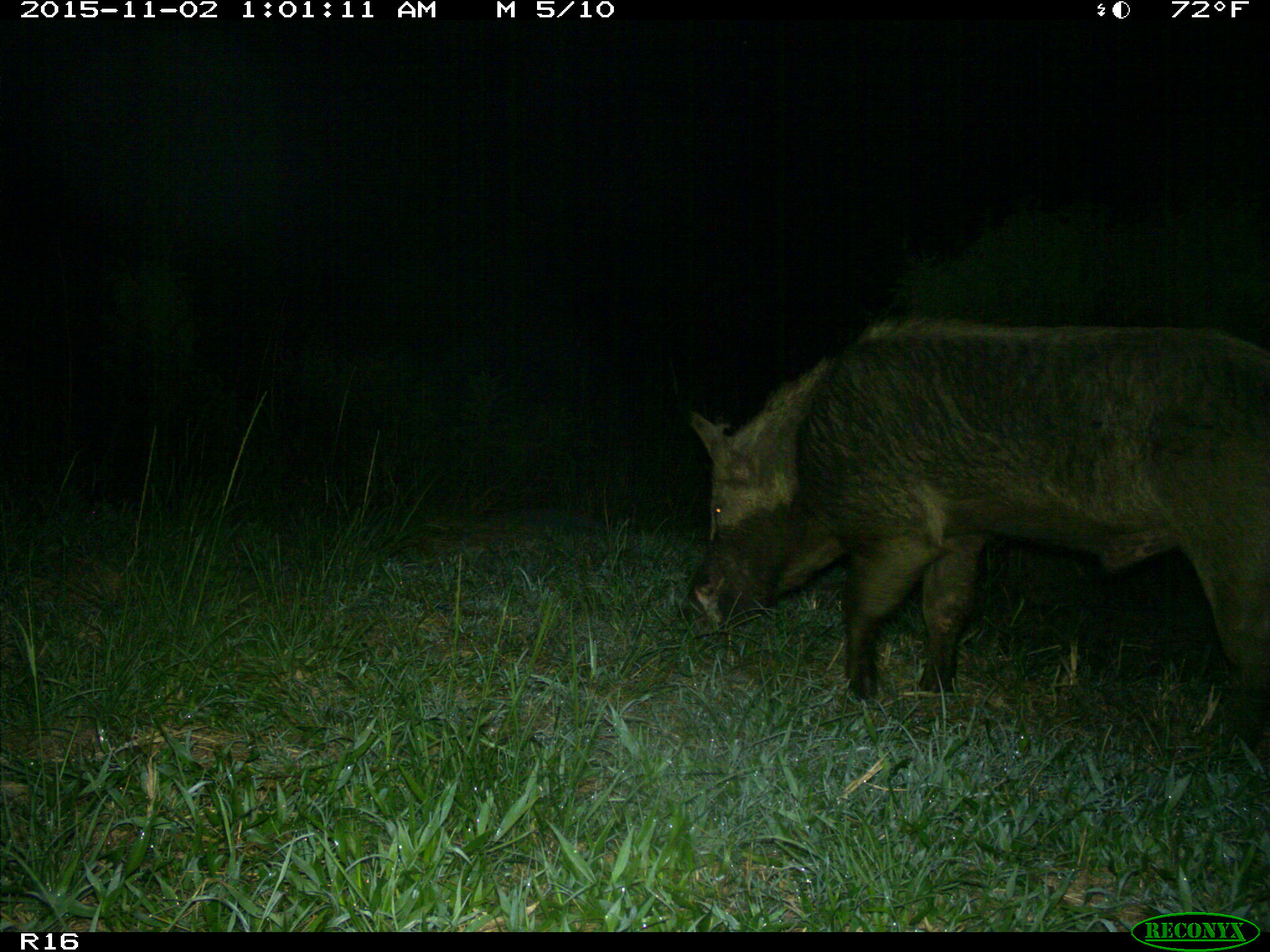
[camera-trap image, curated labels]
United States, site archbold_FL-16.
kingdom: Animalia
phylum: Chordata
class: Mammalia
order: Artiodactyla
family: Suidae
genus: Sus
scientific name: Sus scrofa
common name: wild boar